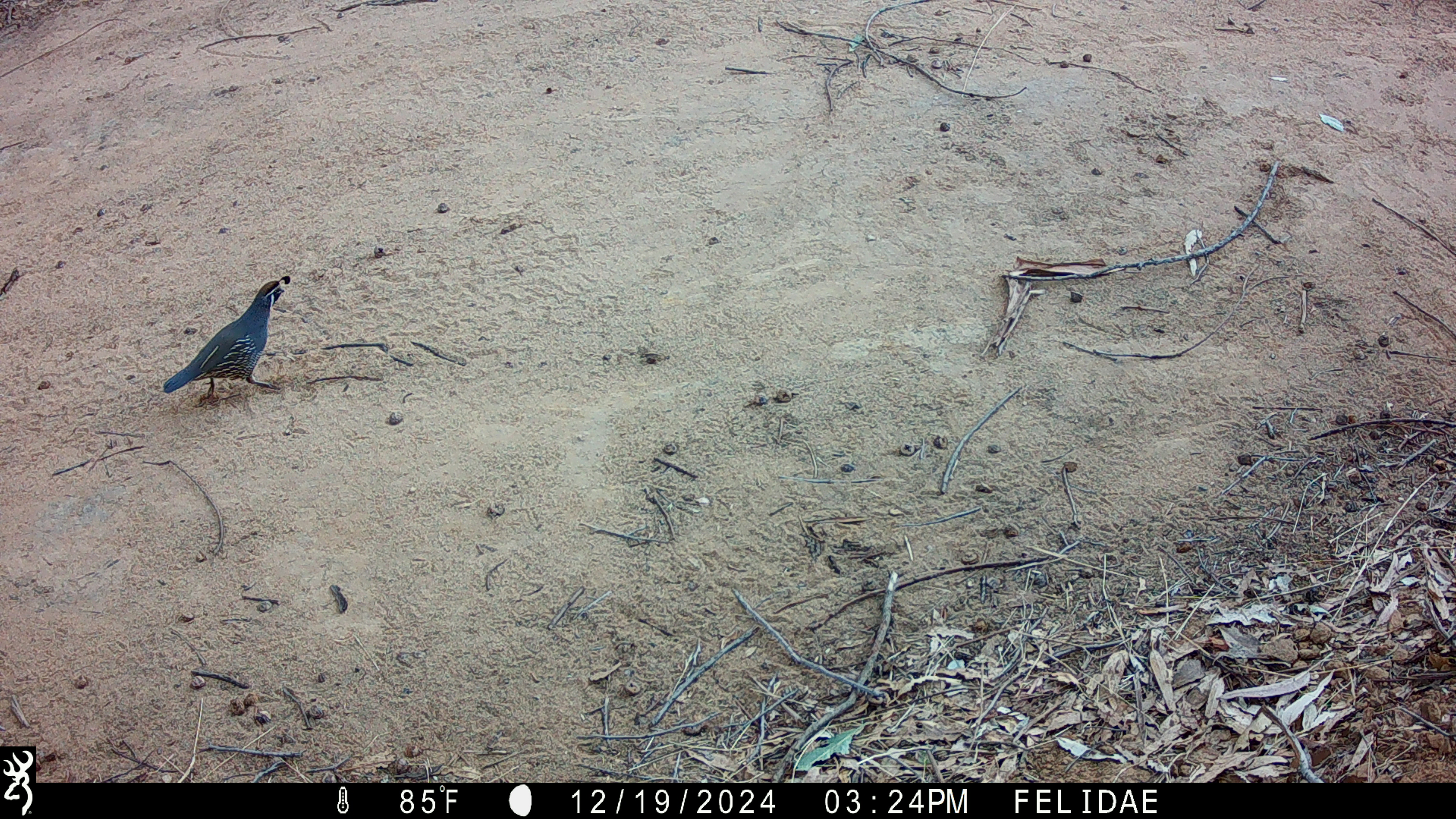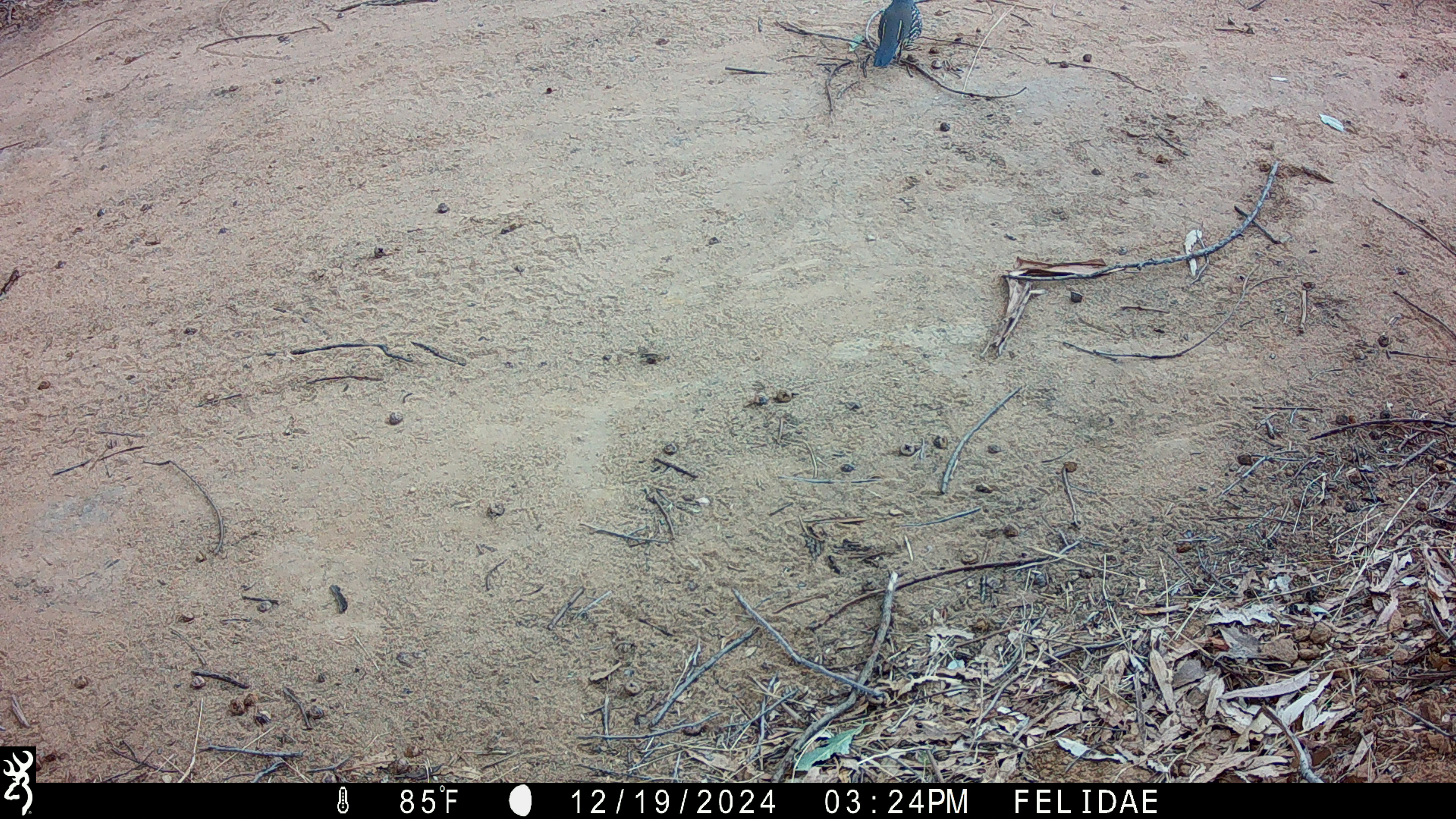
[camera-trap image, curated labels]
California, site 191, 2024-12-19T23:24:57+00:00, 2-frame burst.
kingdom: Animalia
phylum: Chordata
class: Aves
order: Galliformes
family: Odontophoridae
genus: Callipepla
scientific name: Callipepla californica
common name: california quail